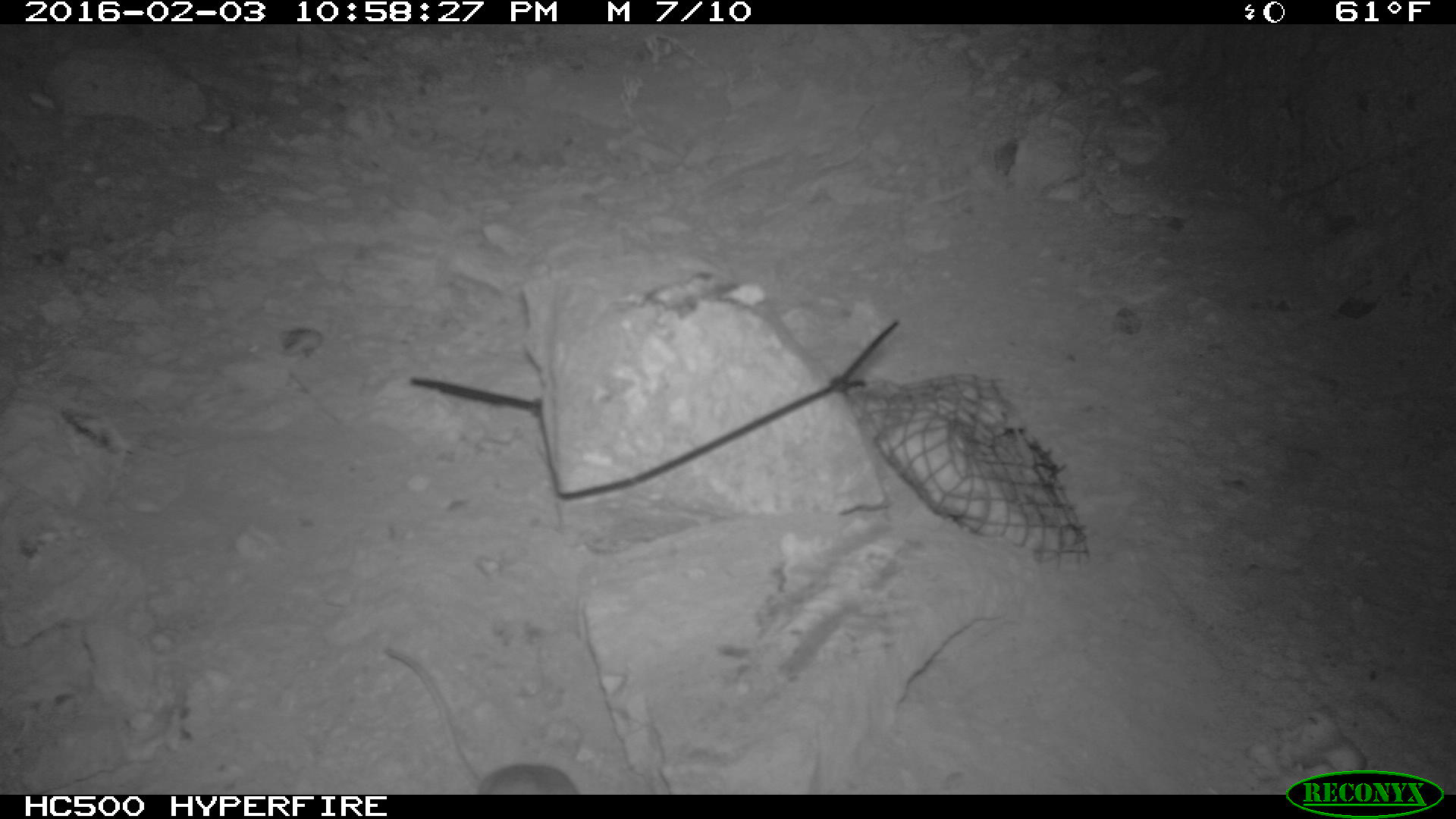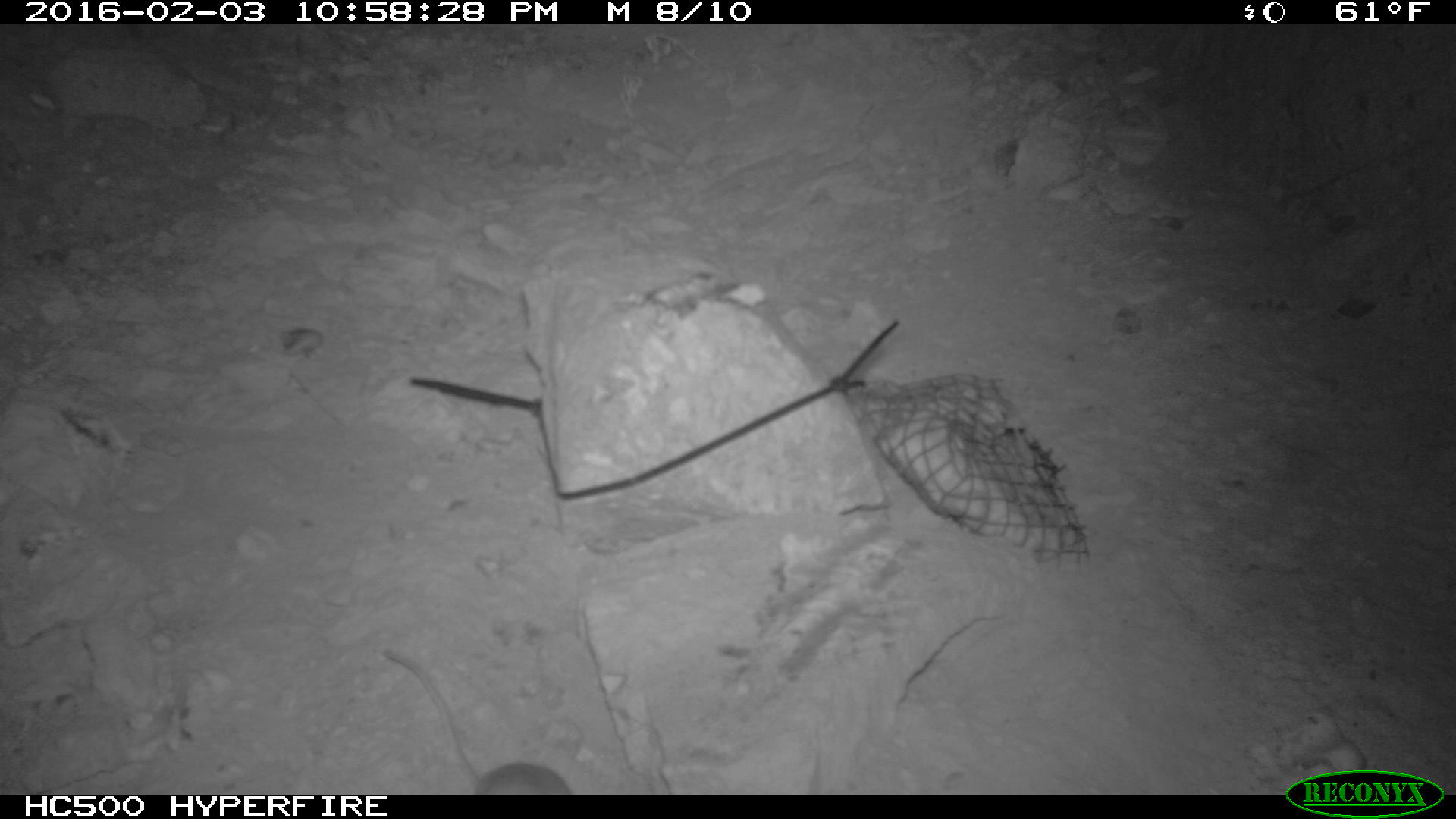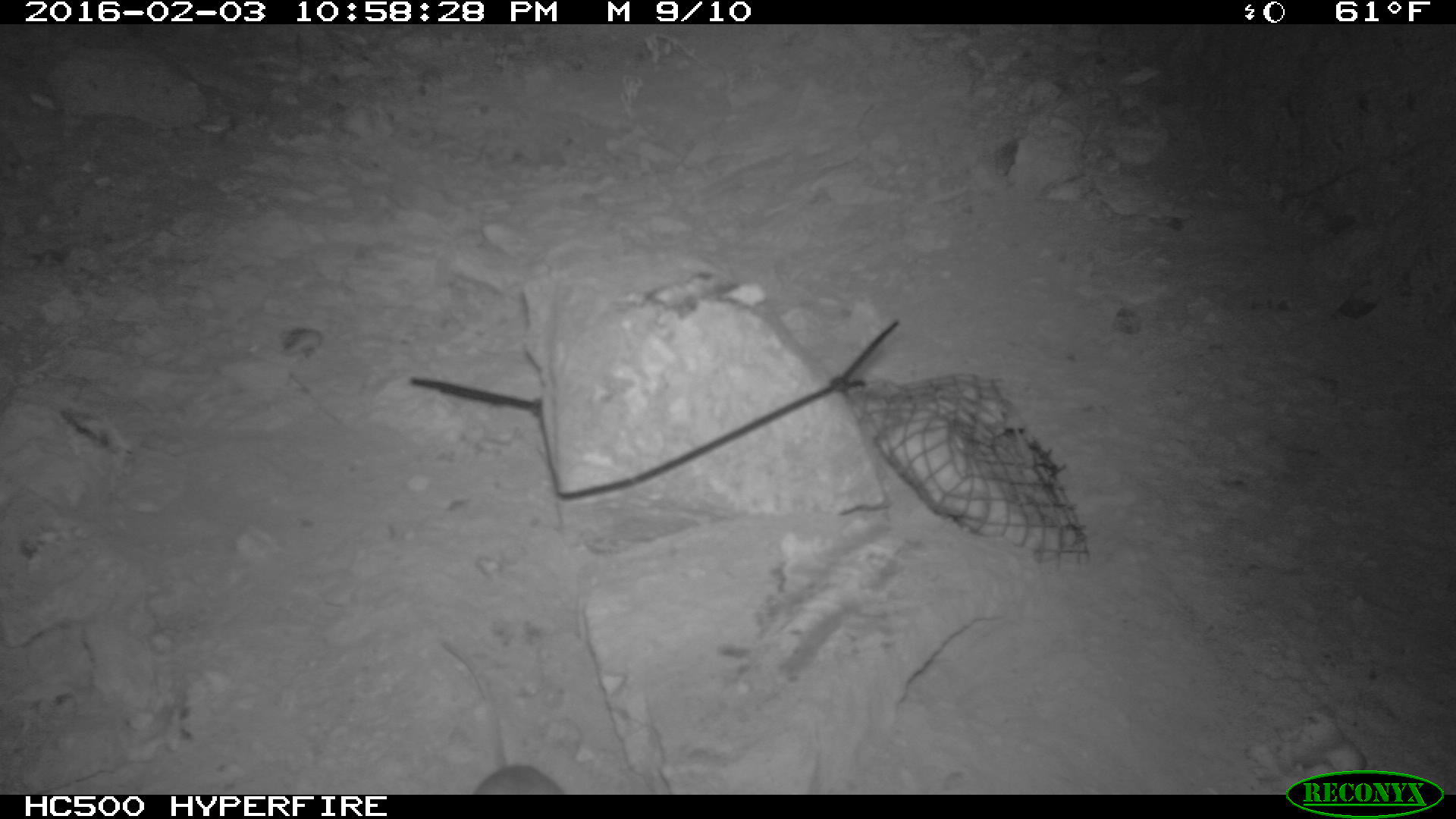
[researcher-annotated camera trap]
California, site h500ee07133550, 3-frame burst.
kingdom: Animalia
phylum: Chordata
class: Mammalia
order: Rodentia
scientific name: Rodentia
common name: rodent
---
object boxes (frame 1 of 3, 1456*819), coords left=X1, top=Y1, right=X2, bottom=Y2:
rodent: left=385, top=649, right=579, bottom=794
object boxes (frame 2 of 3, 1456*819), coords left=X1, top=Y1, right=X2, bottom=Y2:
rodent: left=382, top=650, right=573, bottom=794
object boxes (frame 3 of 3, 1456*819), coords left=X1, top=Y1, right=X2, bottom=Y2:
rodent: left=441, top=637, right=566, bottom=795